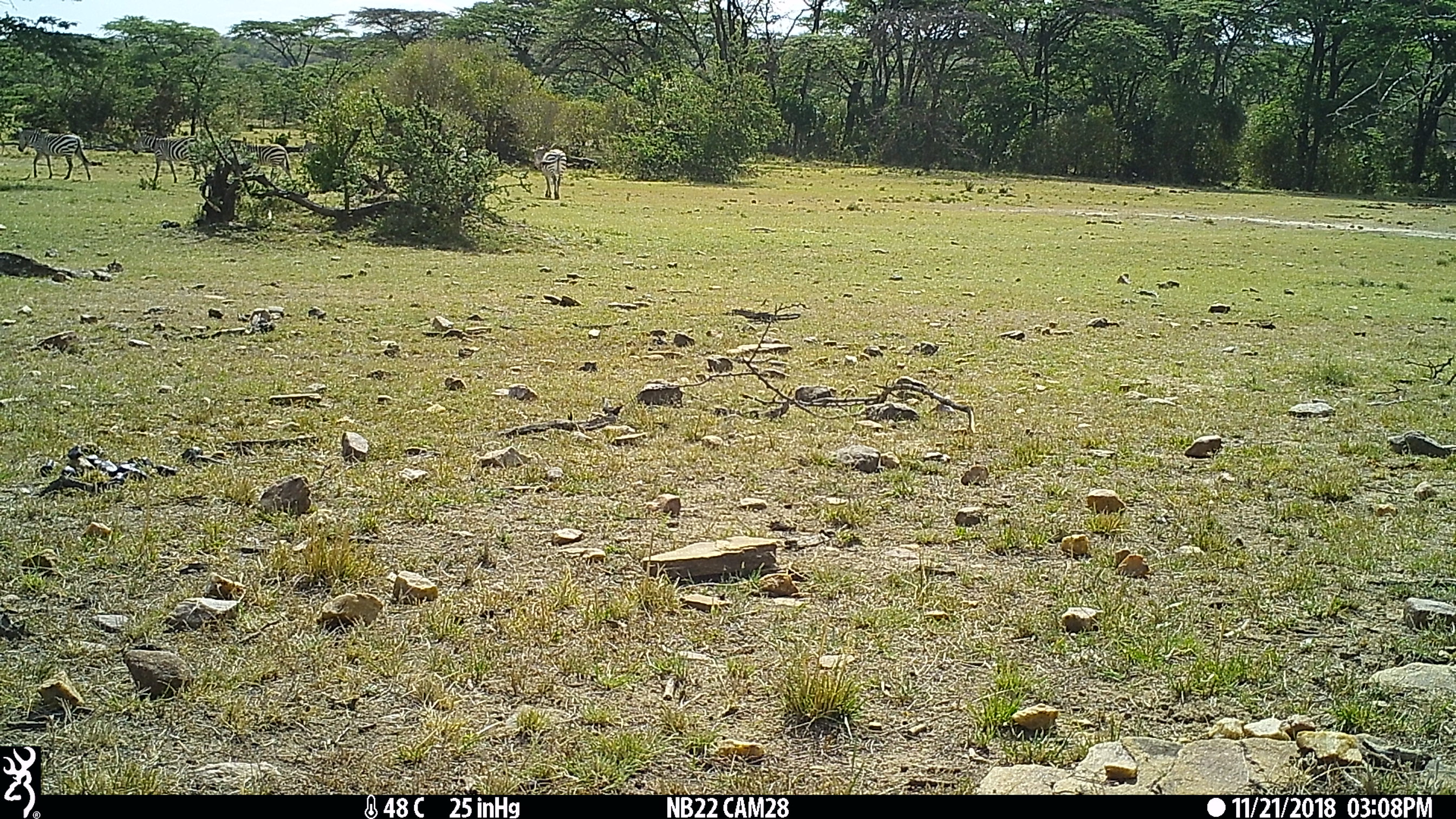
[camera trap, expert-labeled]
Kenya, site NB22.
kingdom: Animalia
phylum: Chordata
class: Mammalia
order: Perissodactyla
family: Equidae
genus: Equus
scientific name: Equus quagga burchellii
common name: burchell's zebra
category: zebra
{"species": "zebra (burchell's zebra) (Equus quagga burchellii)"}